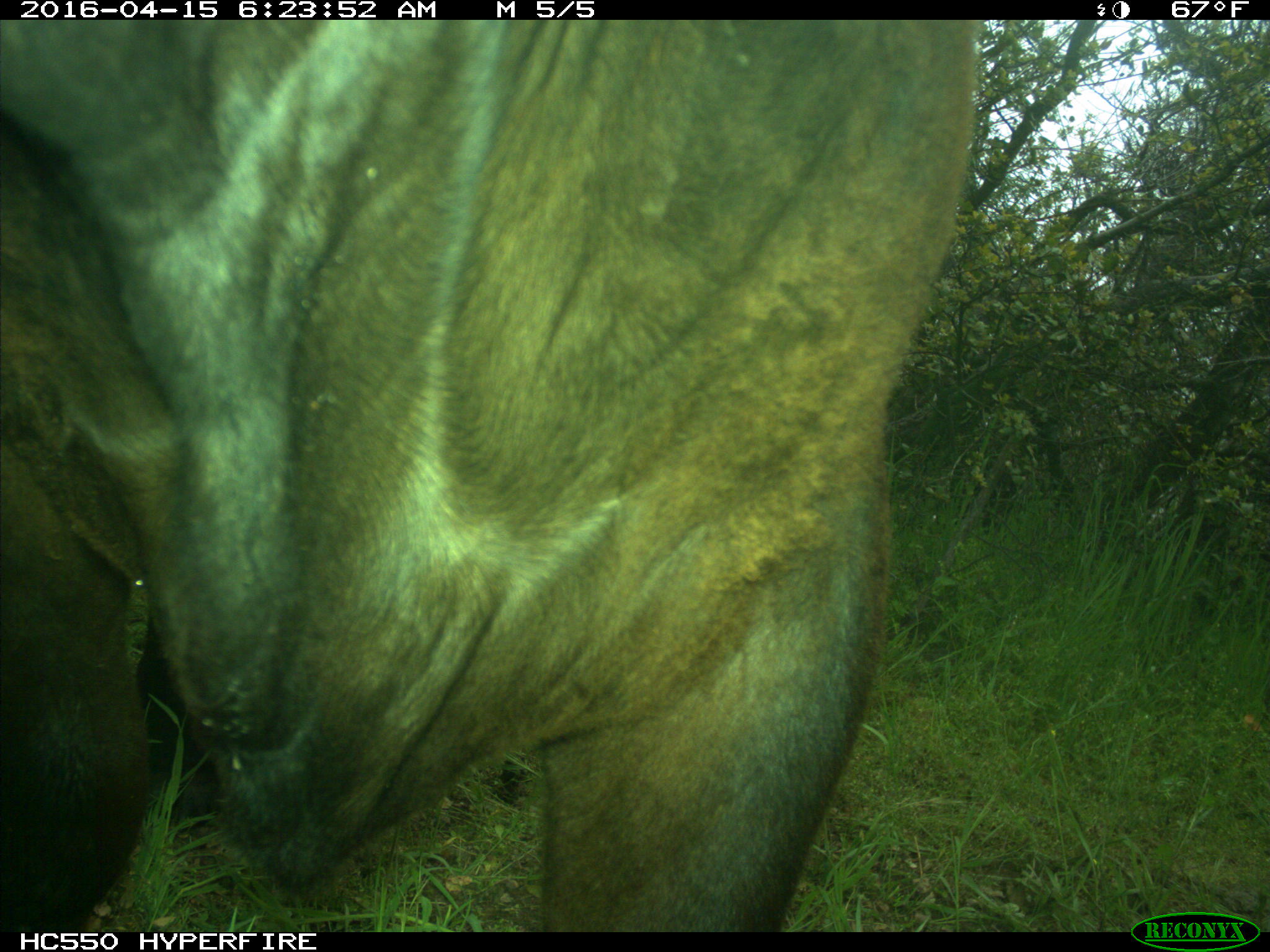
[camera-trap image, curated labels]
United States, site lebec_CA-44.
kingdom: Animalia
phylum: Chordata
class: Mammalia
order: Artiodactyla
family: Bovidae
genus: Bos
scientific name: Bos taurus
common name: domestic cow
Bos taurus (domestic cow).